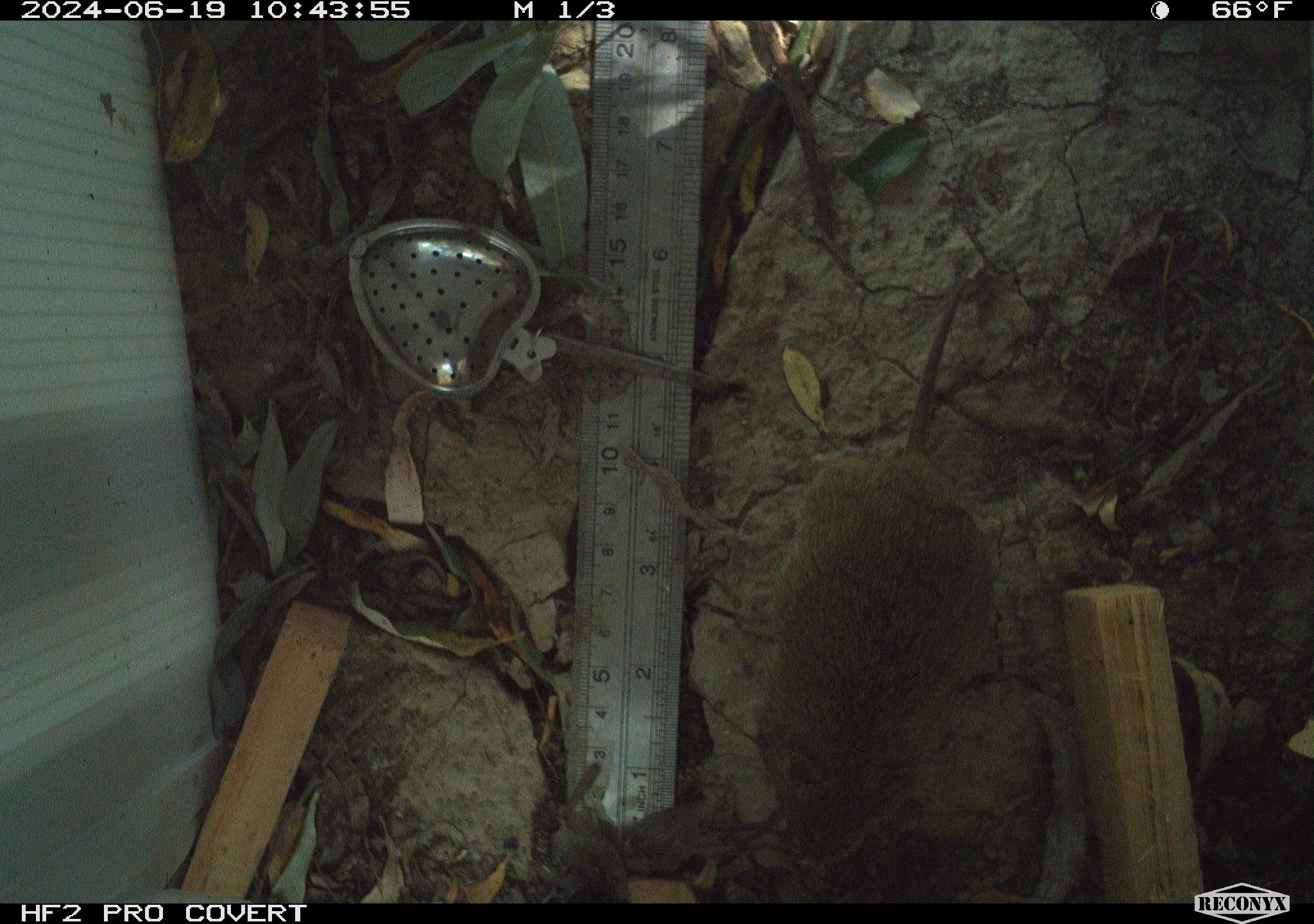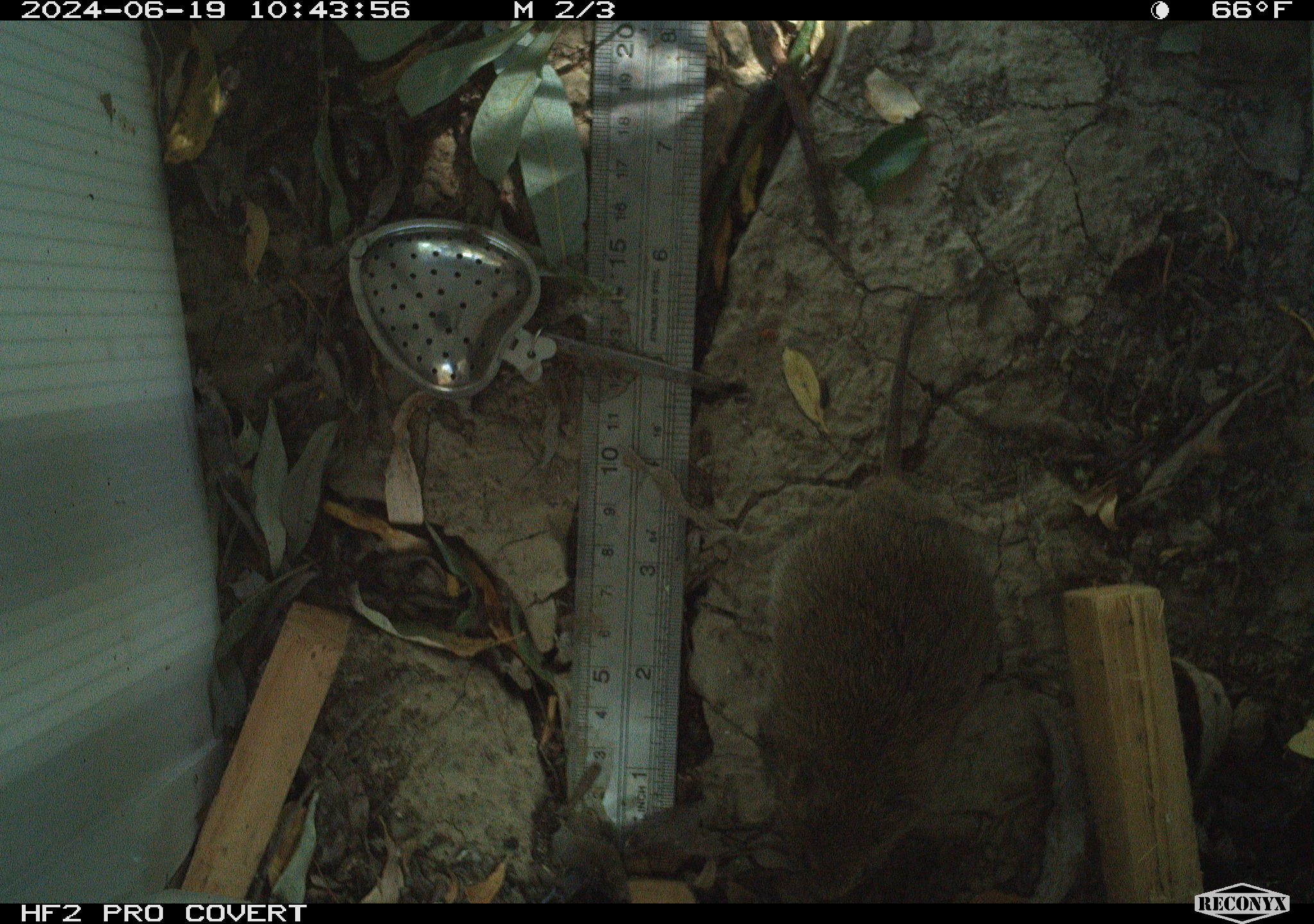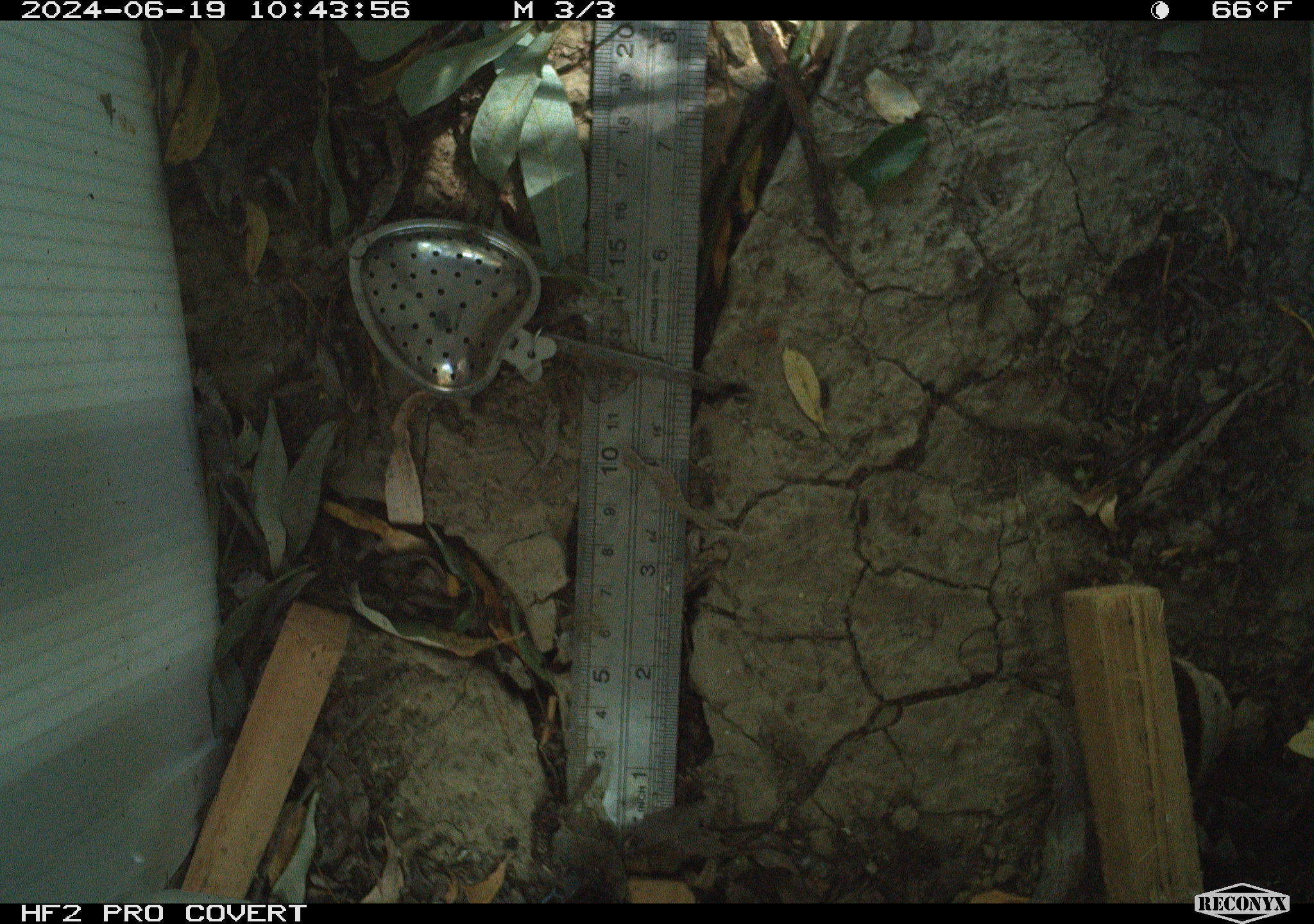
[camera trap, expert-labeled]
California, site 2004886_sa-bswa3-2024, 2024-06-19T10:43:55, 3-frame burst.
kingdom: Animalia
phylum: Chordata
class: Mammalia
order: Rodentia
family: Cricetidae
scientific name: Arvicolinae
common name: voles, lemmings, and muskrats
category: arvicolinae subfamily